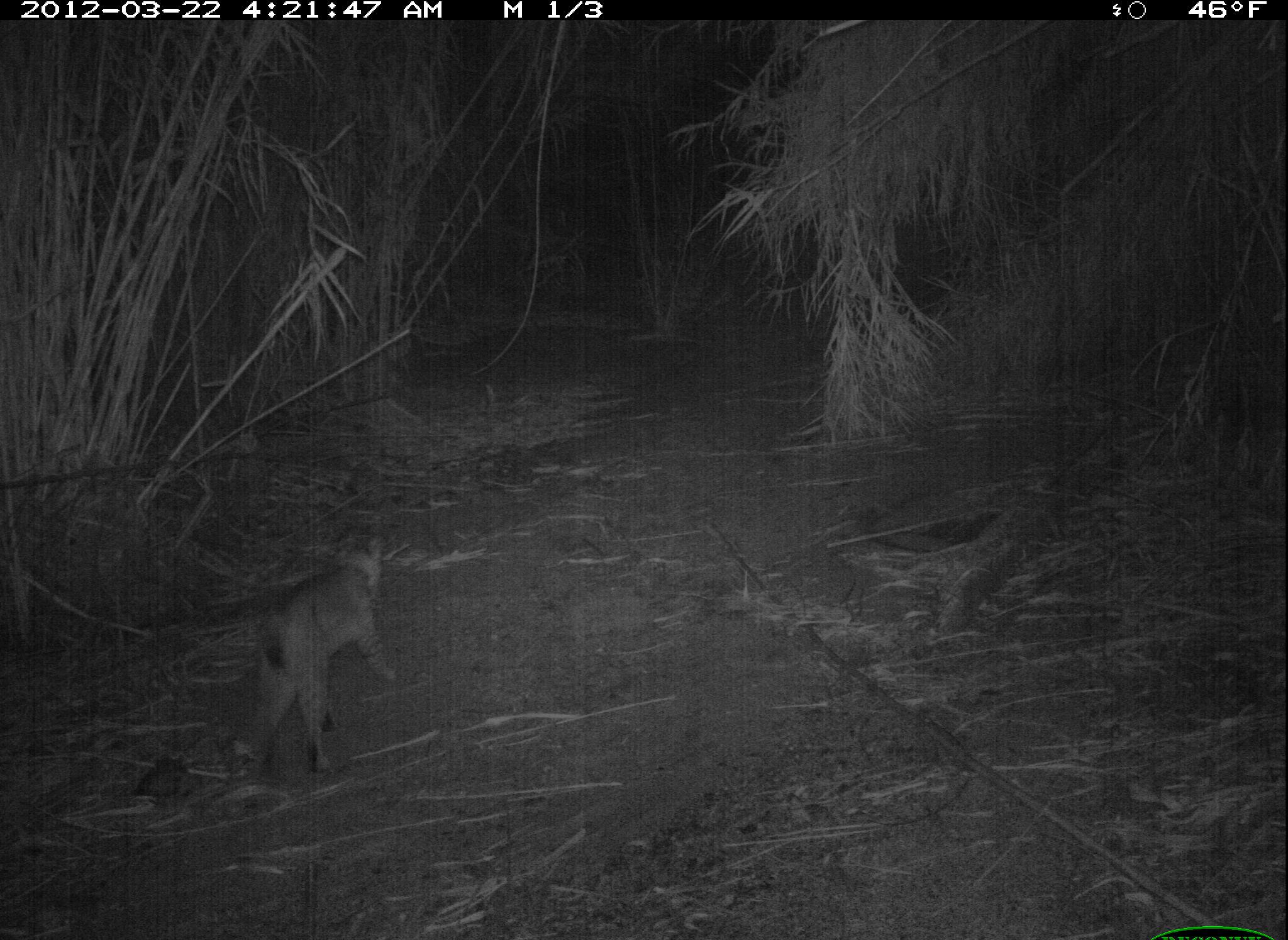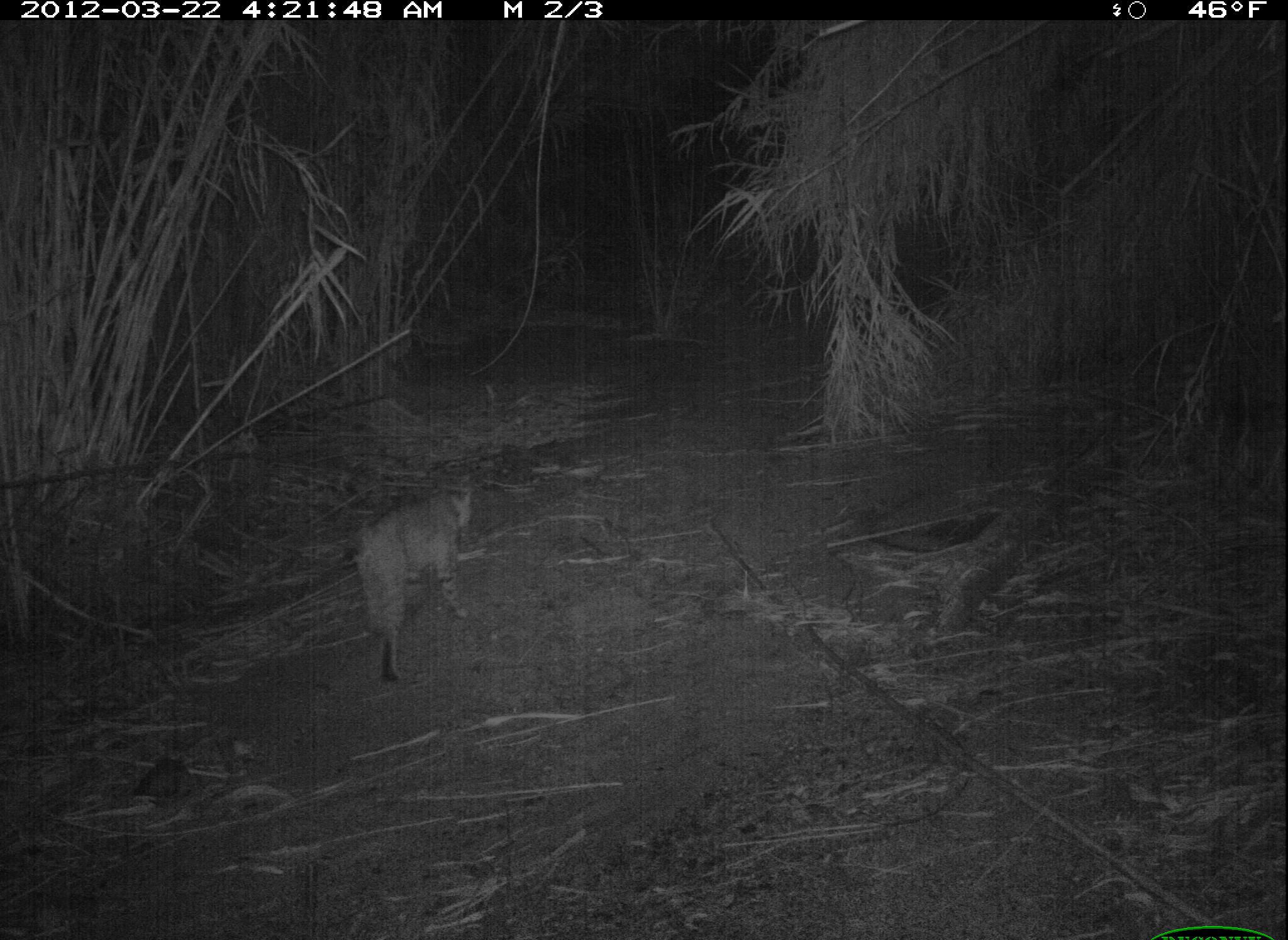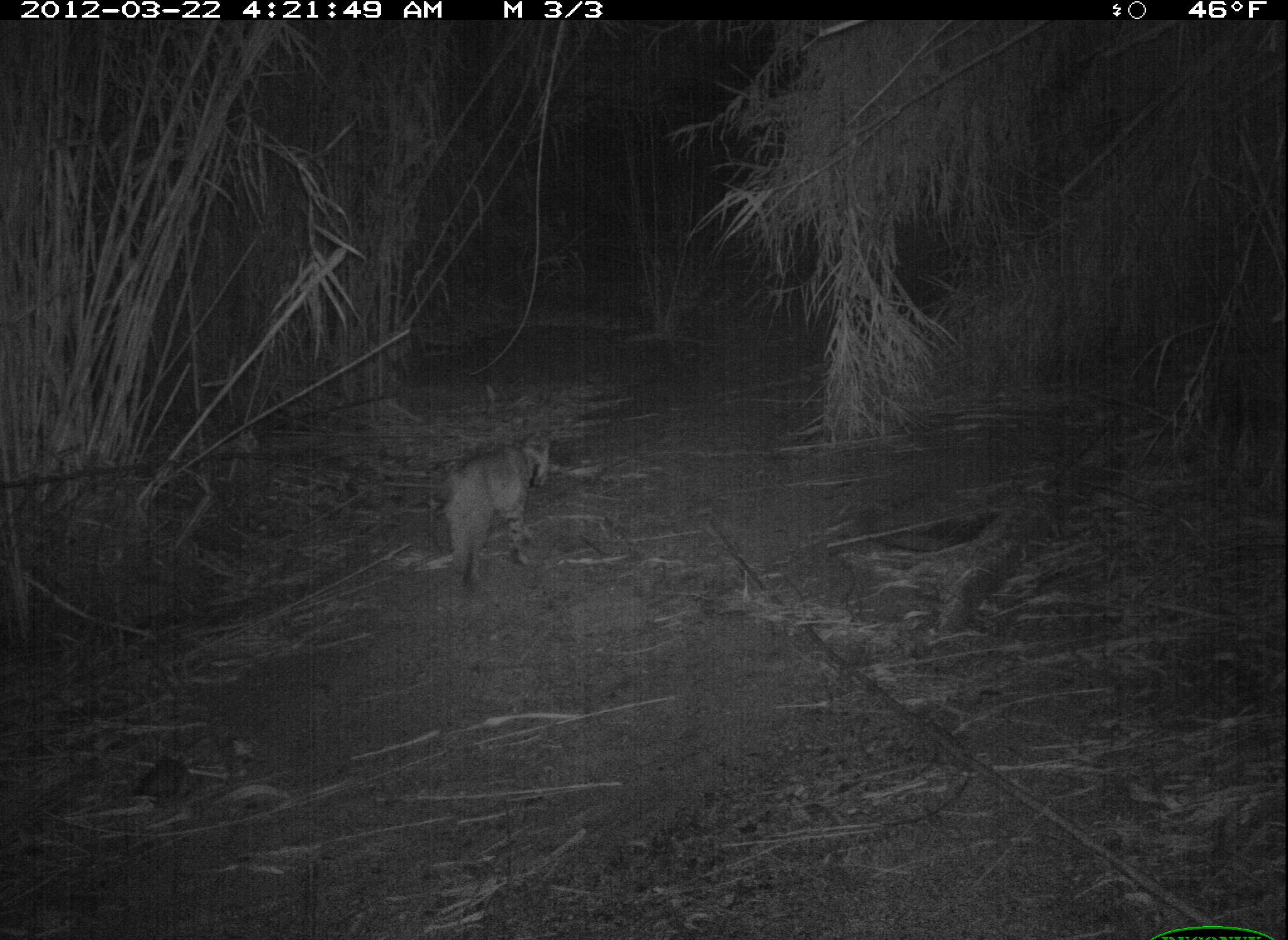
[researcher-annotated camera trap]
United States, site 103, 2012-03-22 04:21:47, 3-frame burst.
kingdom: Animalia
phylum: Chordata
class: Mammalia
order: Carnivora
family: Felidae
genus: Lynx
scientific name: Lynx rufus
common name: bobcat